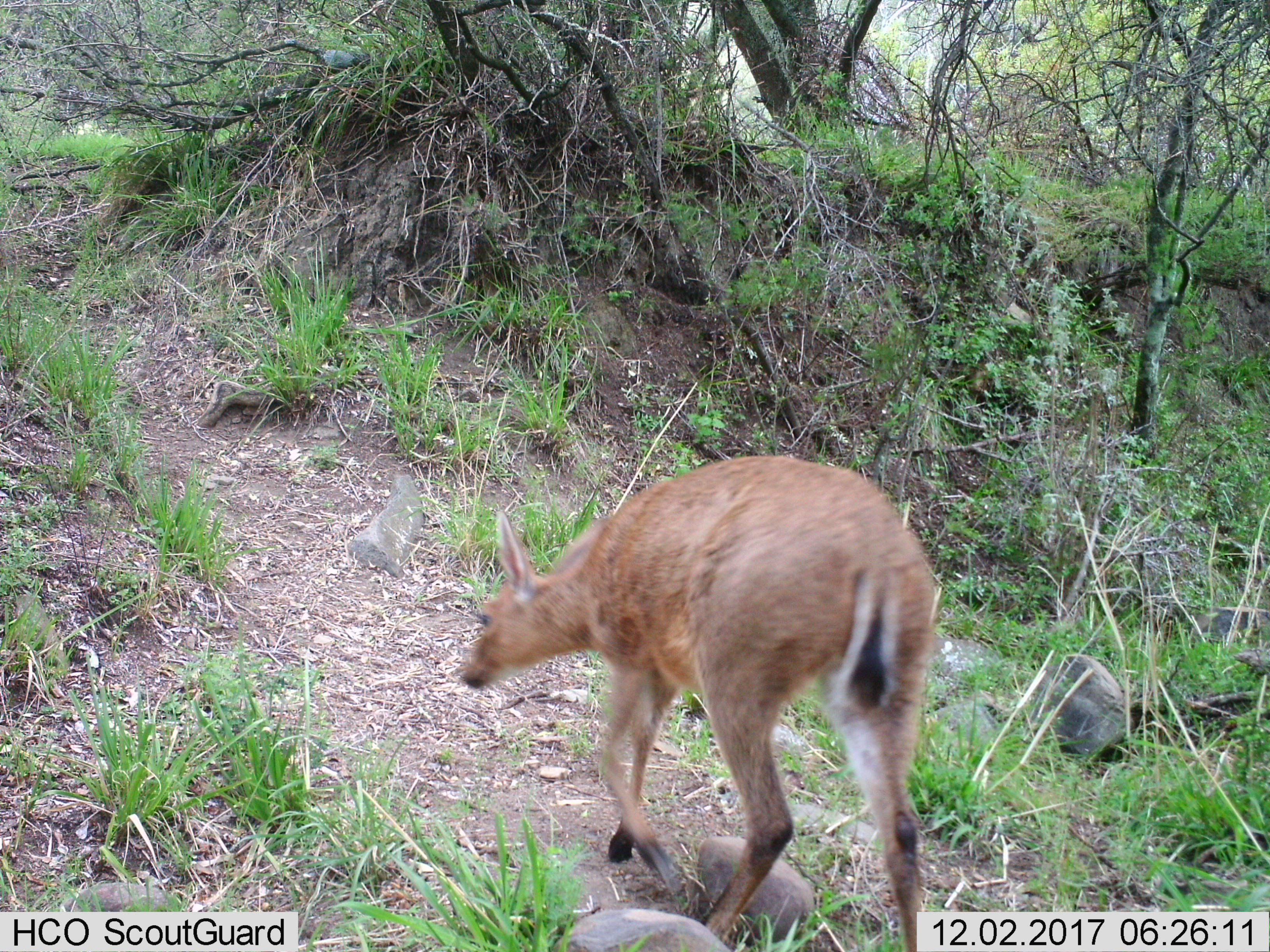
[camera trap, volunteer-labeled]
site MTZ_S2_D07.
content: unidentified animal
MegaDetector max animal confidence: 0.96